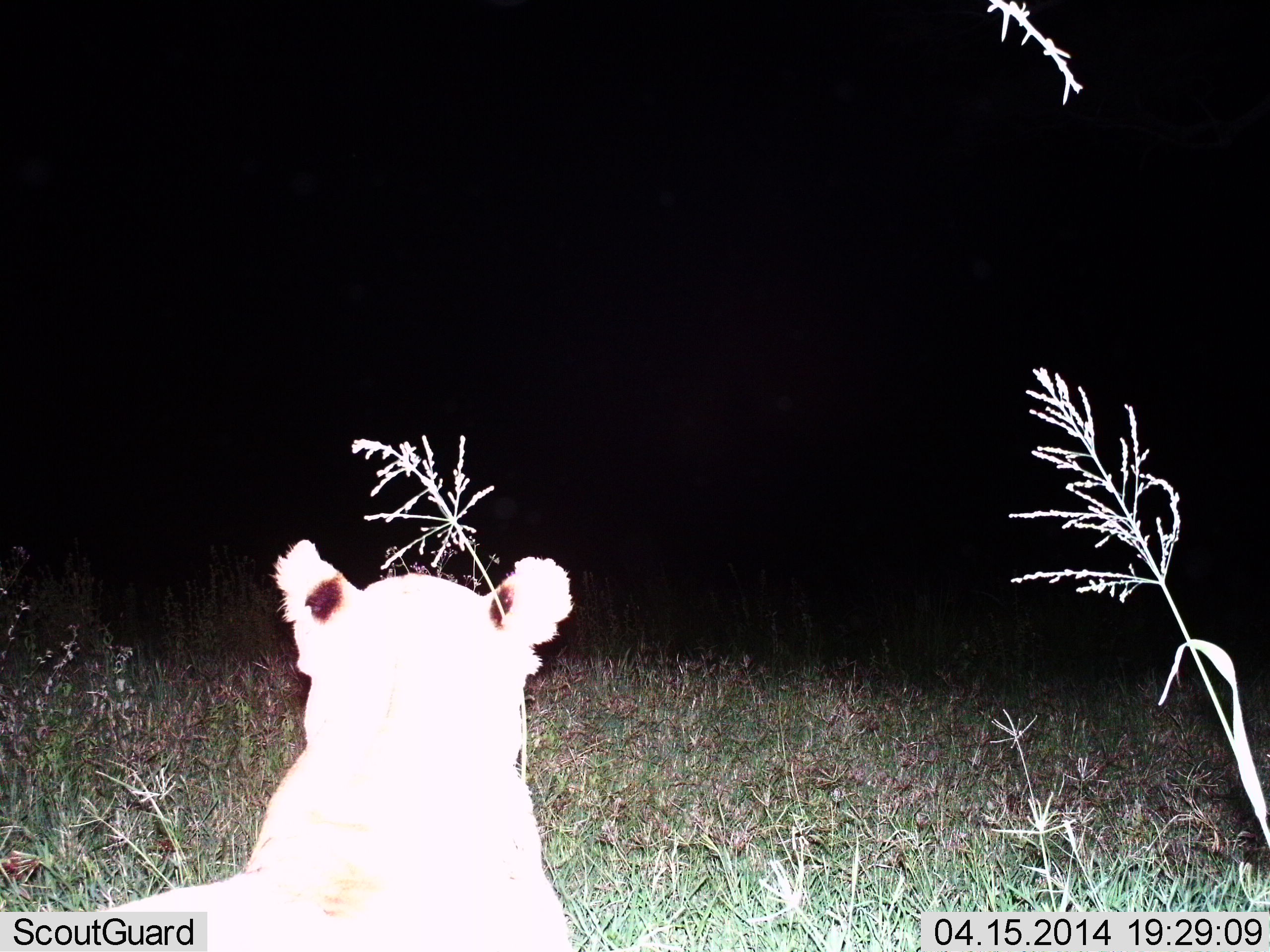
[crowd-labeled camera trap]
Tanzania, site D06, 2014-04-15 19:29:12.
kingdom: Animalia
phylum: Chordata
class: Mammalia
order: Carnivora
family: Felidae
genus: Panthera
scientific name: Panthera leo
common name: lion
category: lionfemale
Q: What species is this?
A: Lionfemale (lion) (Panthera leo).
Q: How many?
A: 1.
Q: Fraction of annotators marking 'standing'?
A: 20%.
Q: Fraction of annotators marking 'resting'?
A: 80%.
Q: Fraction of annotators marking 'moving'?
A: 0%.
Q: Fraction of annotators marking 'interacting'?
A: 0%.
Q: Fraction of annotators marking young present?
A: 0%.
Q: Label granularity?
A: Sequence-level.